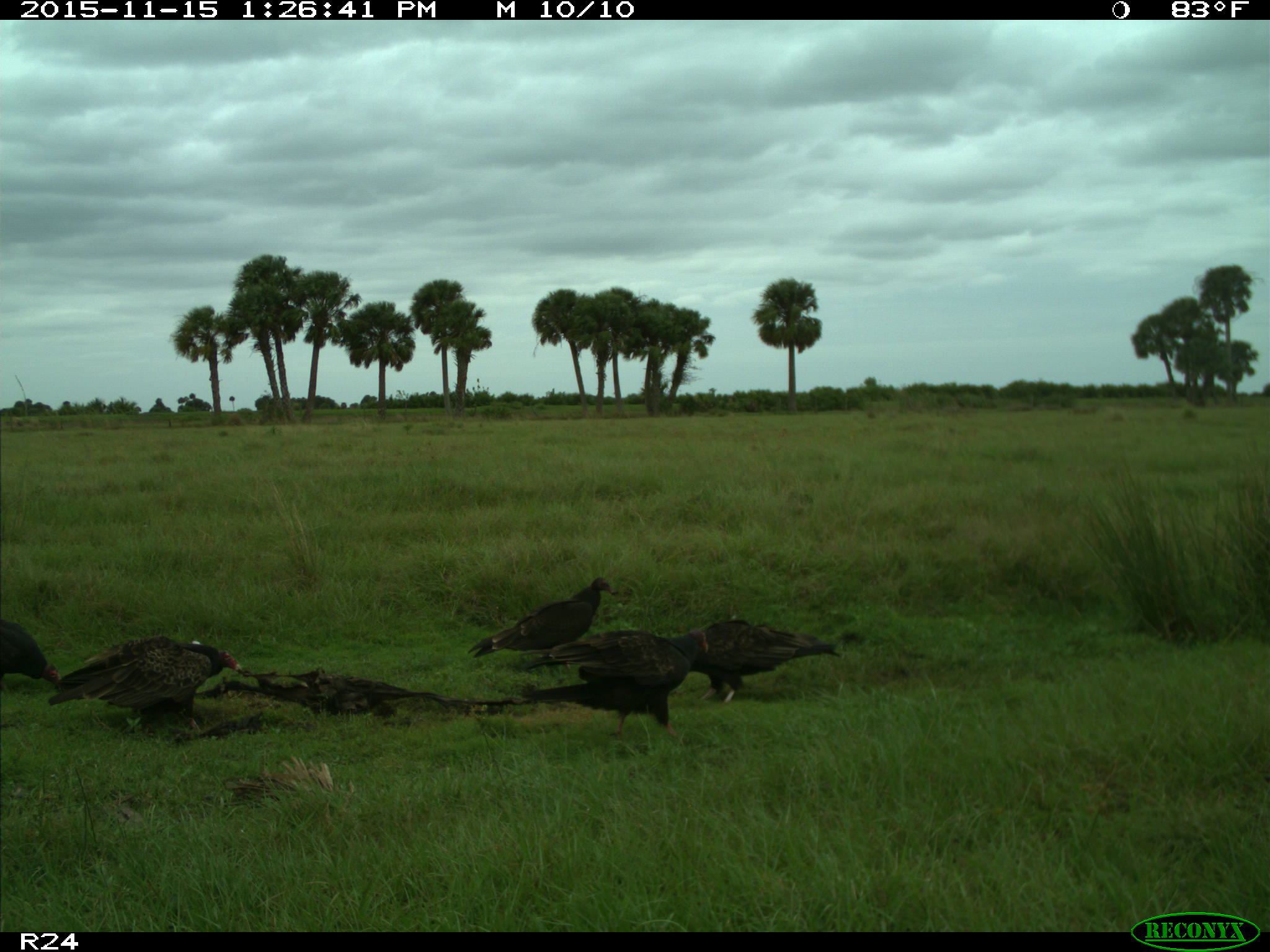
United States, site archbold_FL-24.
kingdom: Animalia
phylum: Chordata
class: Aves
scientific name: Aves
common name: birds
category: unidentified bird